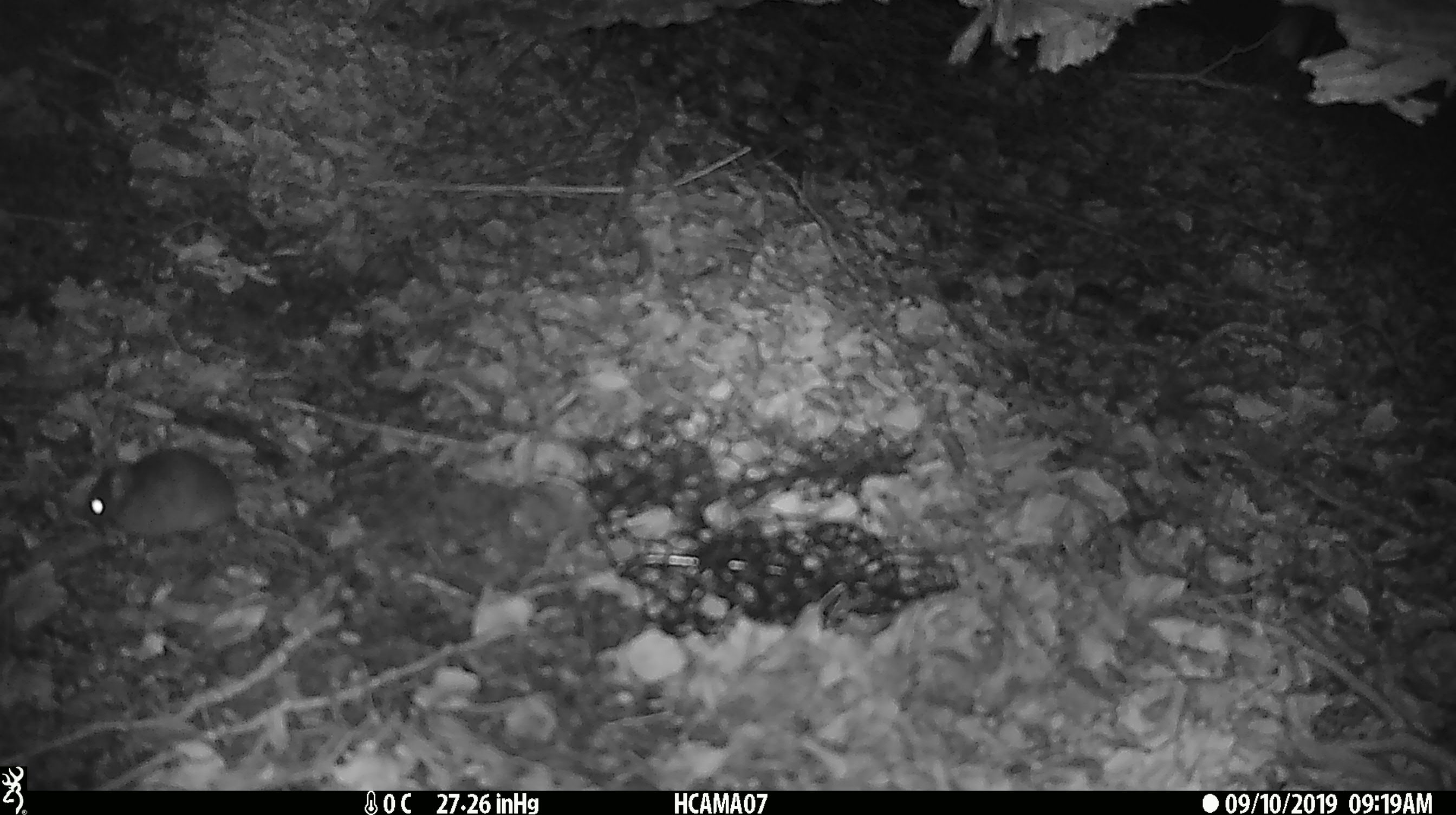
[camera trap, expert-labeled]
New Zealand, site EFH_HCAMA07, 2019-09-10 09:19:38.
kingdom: Animalia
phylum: Chordata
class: Mammalia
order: Rodentia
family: Muridae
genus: Mus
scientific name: Mus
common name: mouse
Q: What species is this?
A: Mouse (Mus).